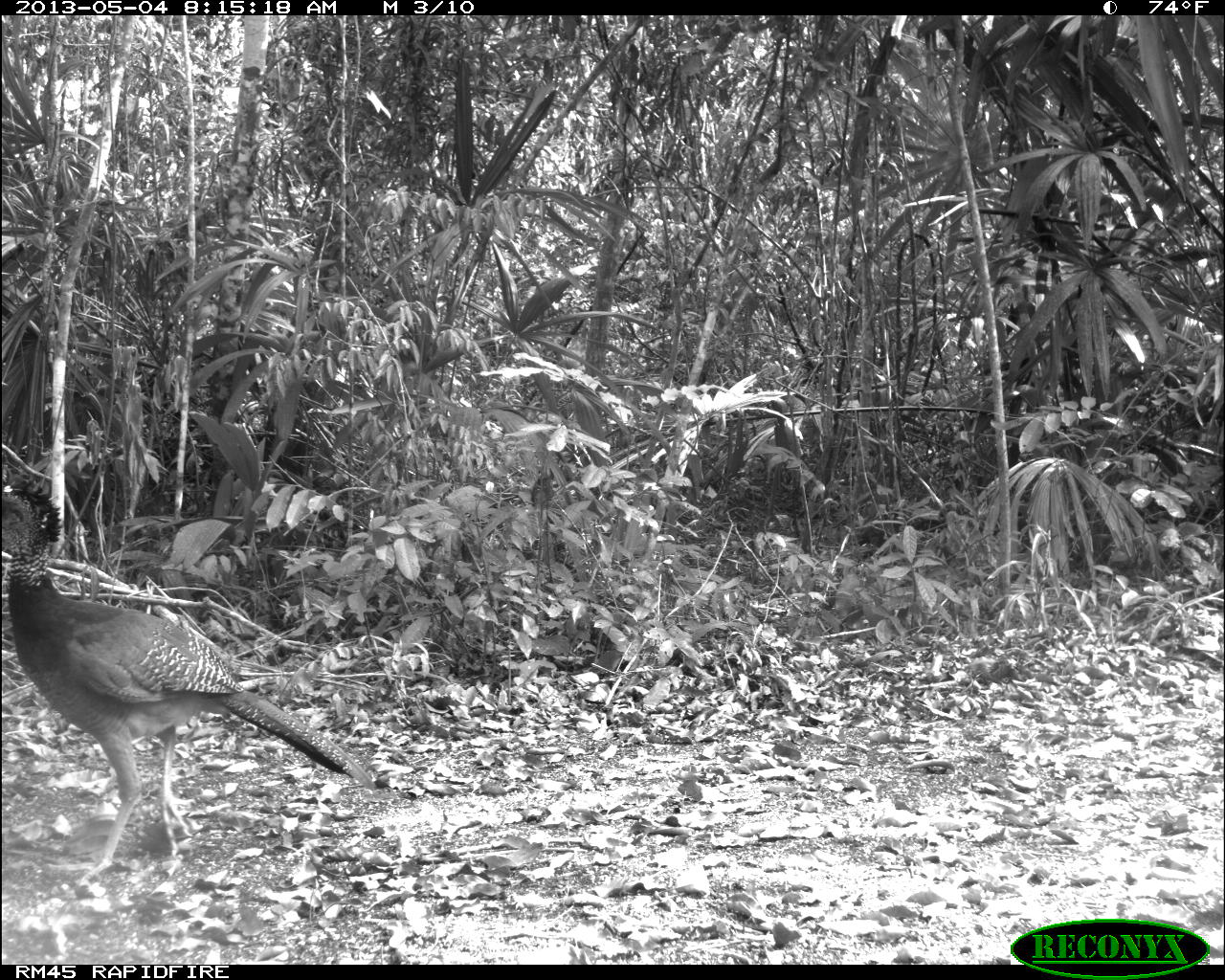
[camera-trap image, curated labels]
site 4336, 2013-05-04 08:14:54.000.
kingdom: Animalia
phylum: Chordata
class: Aves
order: Galliformes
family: Cracidae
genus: Crax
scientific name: Crax rubra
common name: great curassow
Crax rubra (great curassow), count 1, sex female.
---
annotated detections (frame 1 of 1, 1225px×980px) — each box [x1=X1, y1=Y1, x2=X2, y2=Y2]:
crax rubra: [x1=0, y1=481, x2=380, y2=888]